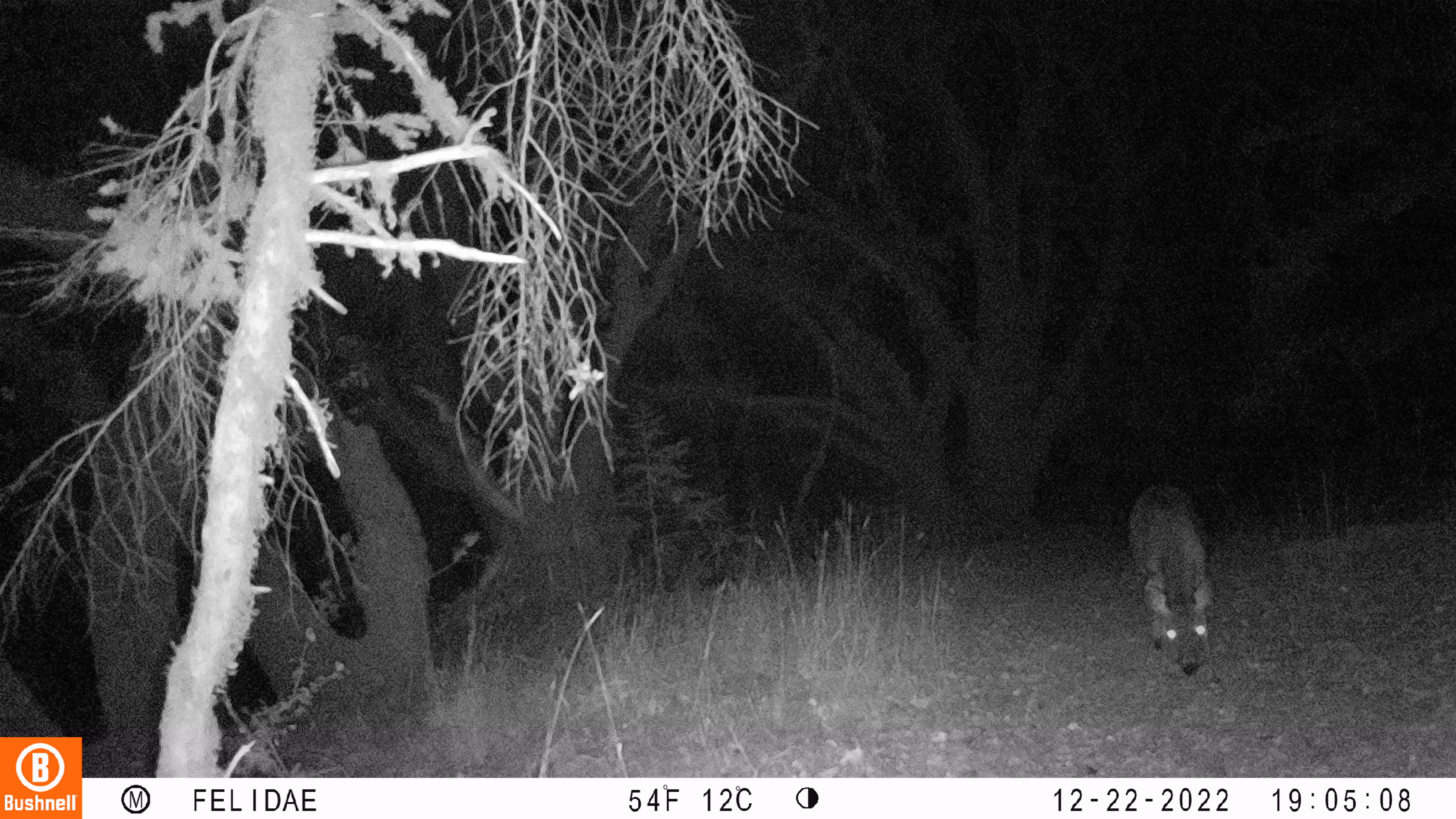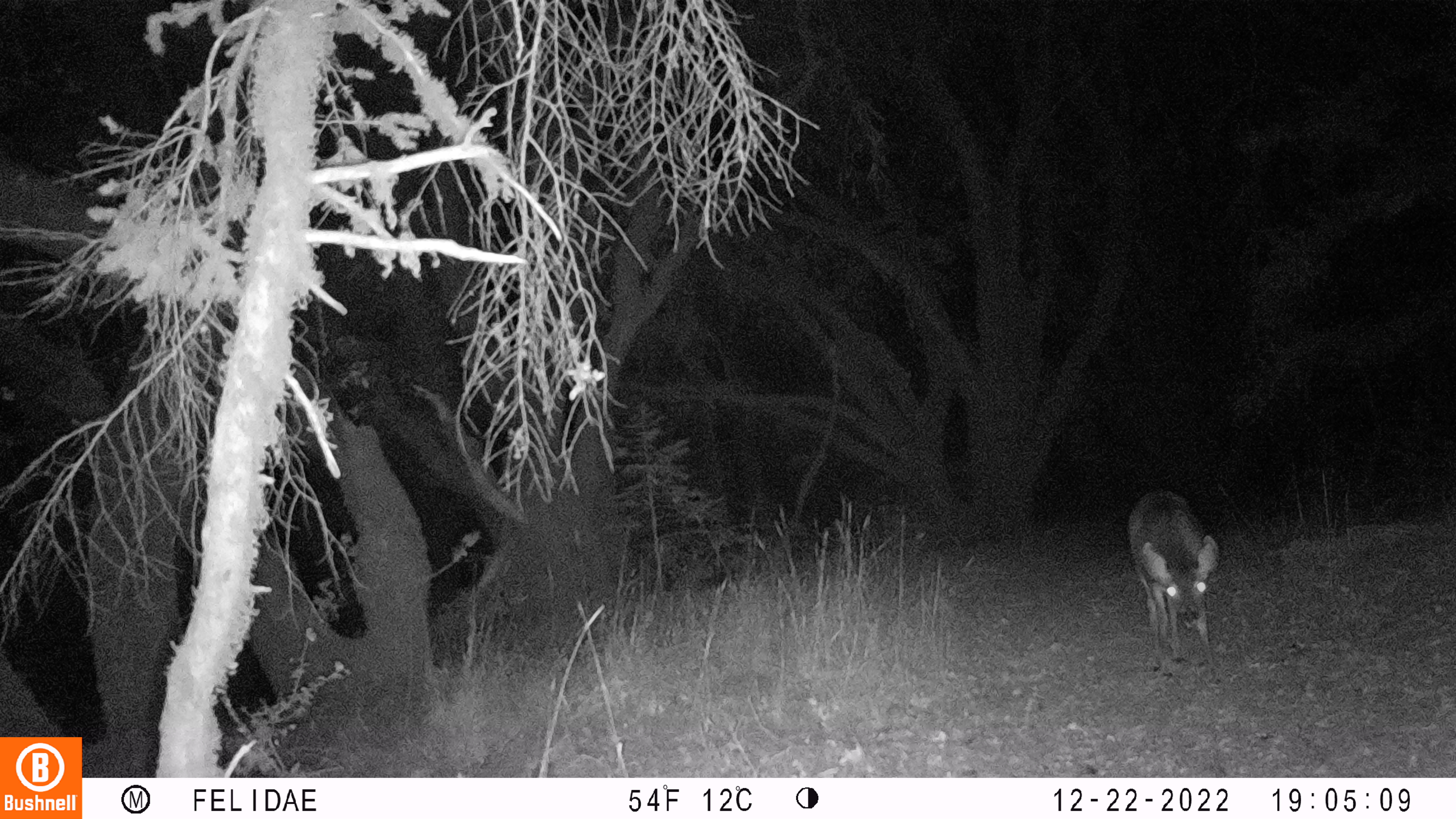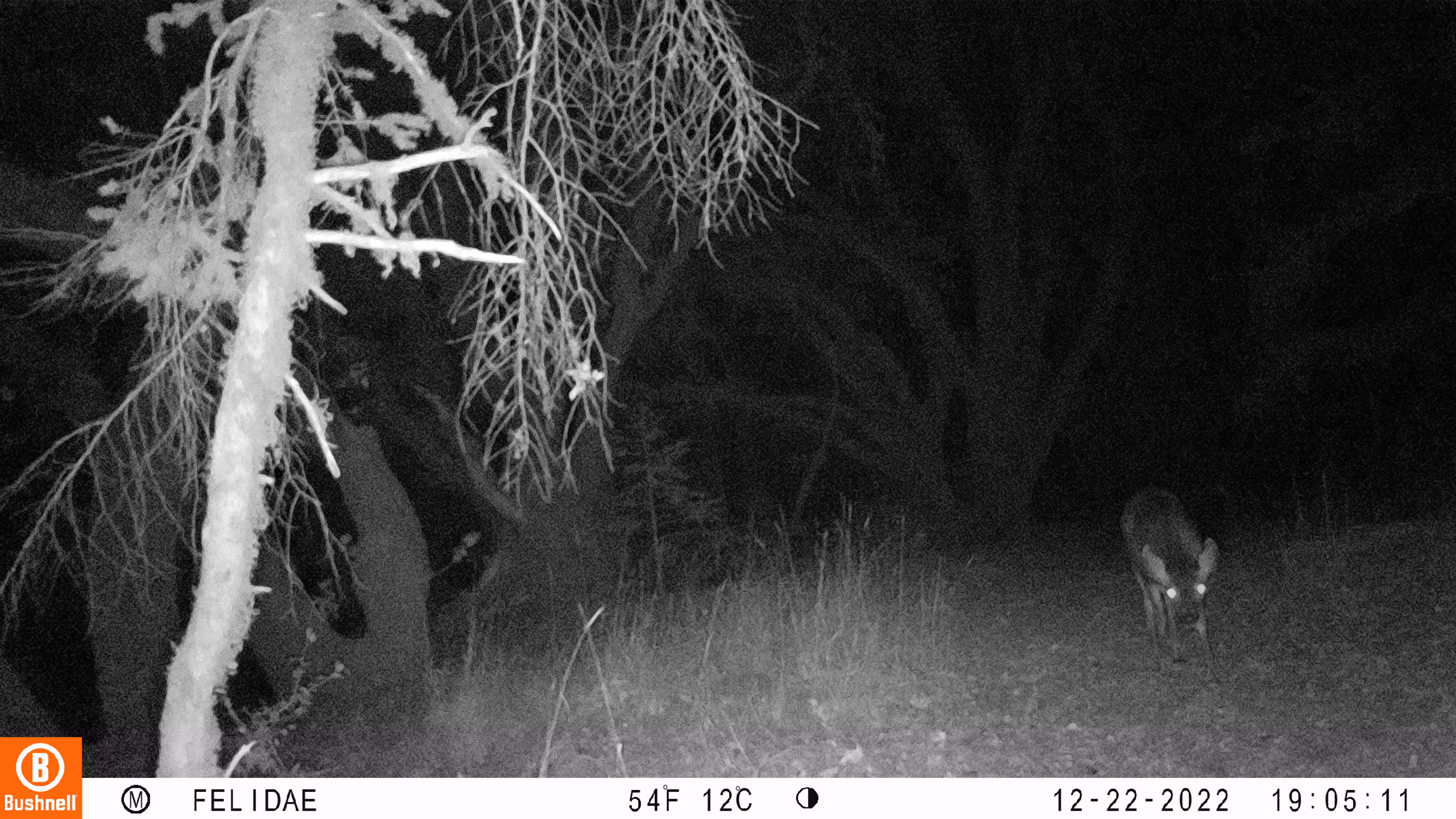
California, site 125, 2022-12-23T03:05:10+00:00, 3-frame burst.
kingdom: Animalia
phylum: Chordata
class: Mammalia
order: Artiodactyla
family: Cervidae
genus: Odocoileus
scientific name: Odocoileus hemionus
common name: mule deer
Mule deer (Odocoileus hemionus).